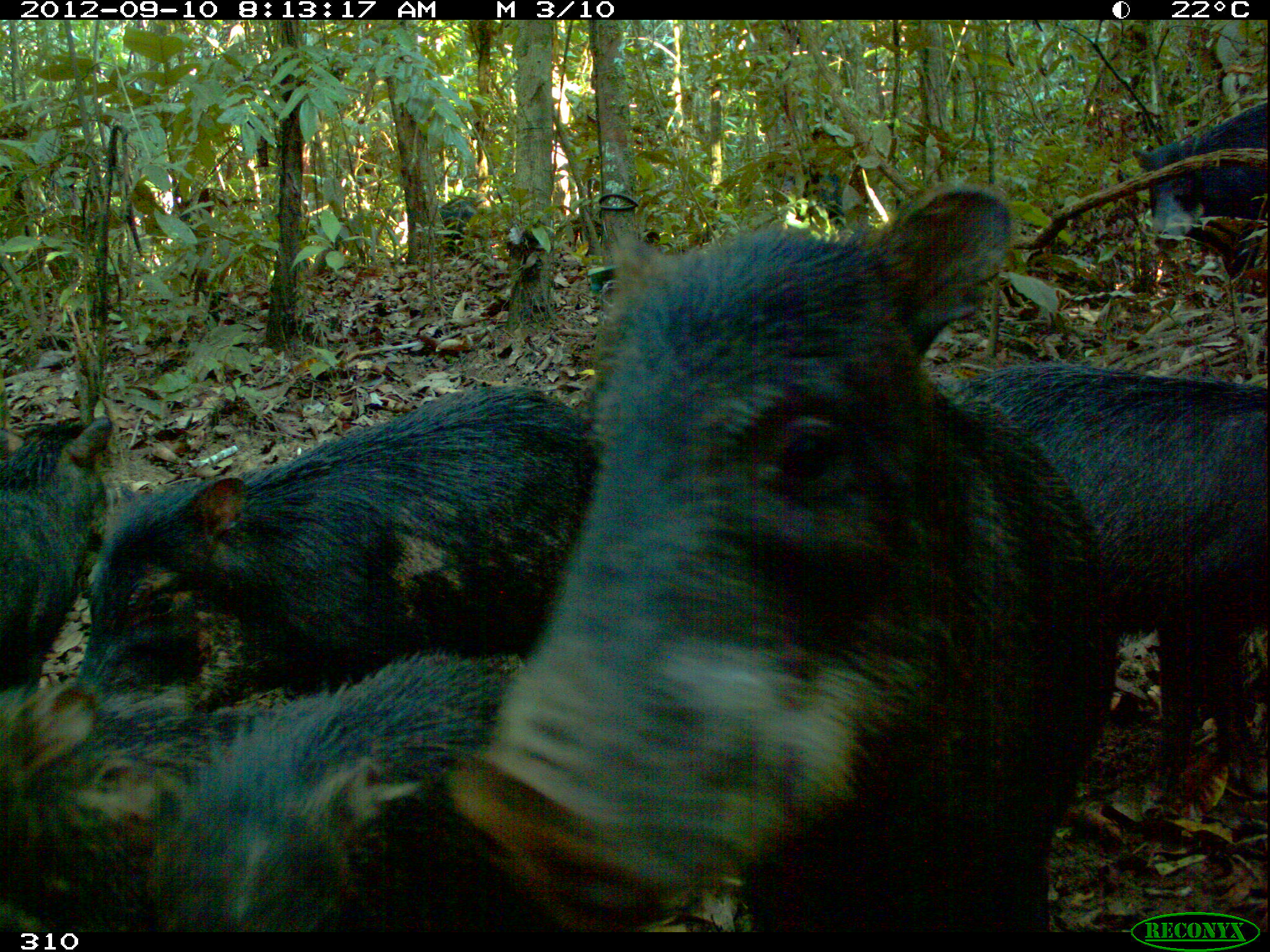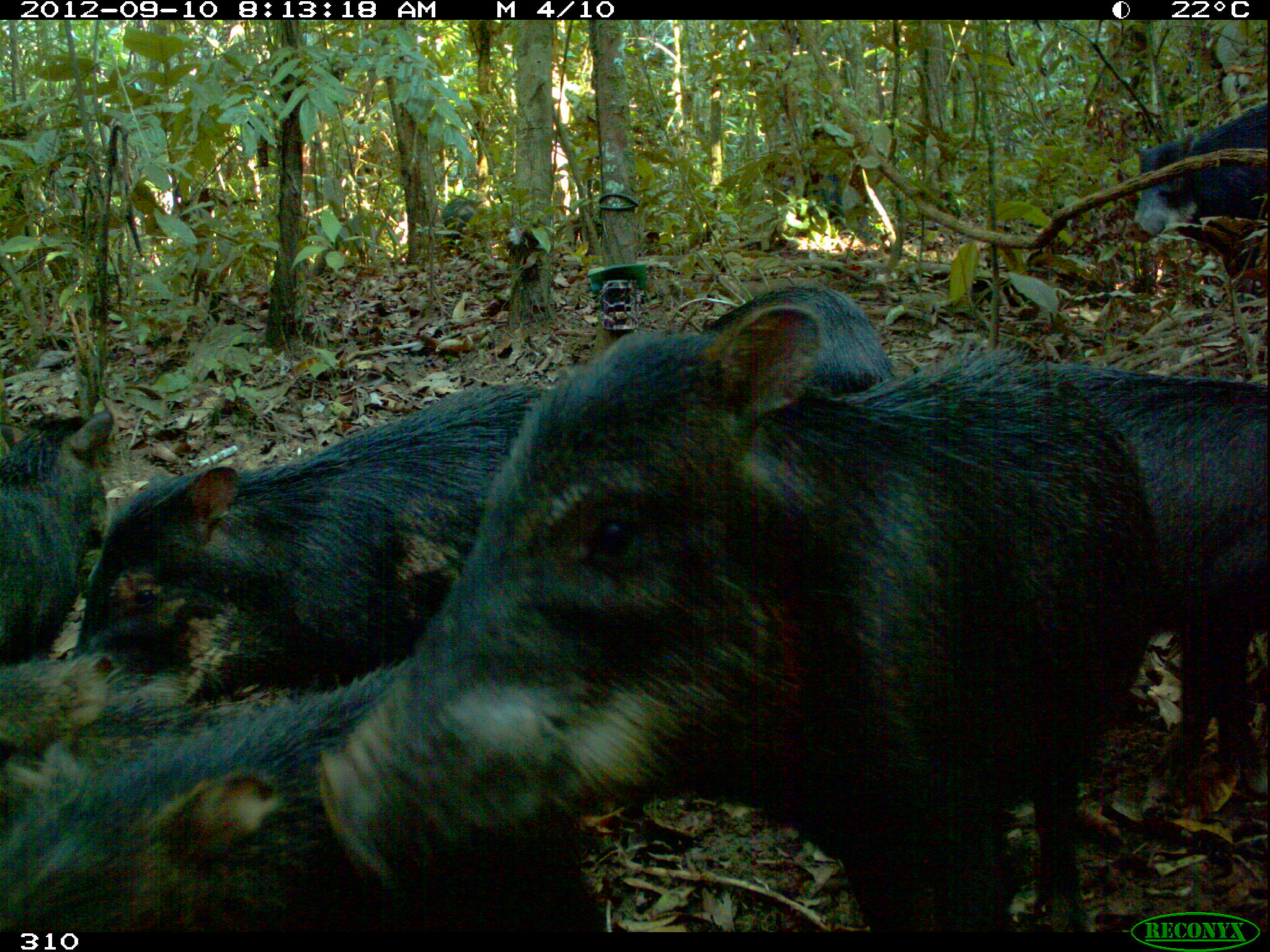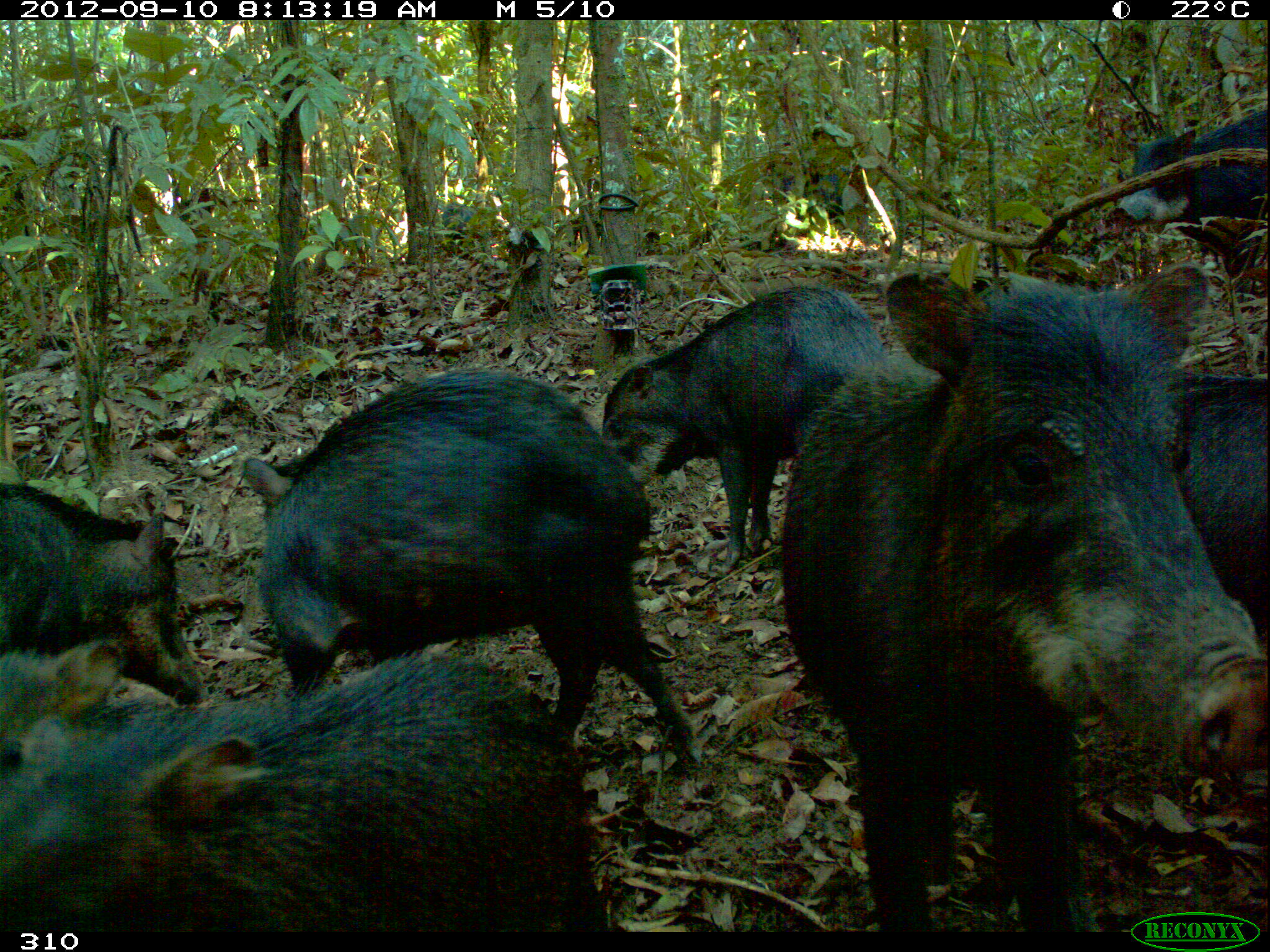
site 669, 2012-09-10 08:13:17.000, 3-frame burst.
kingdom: Animalia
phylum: Chordata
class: Mammalia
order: Artiodactyla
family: Tayassuidae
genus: Tayassu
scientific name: Tayassu pecari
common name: white-lipped peccary